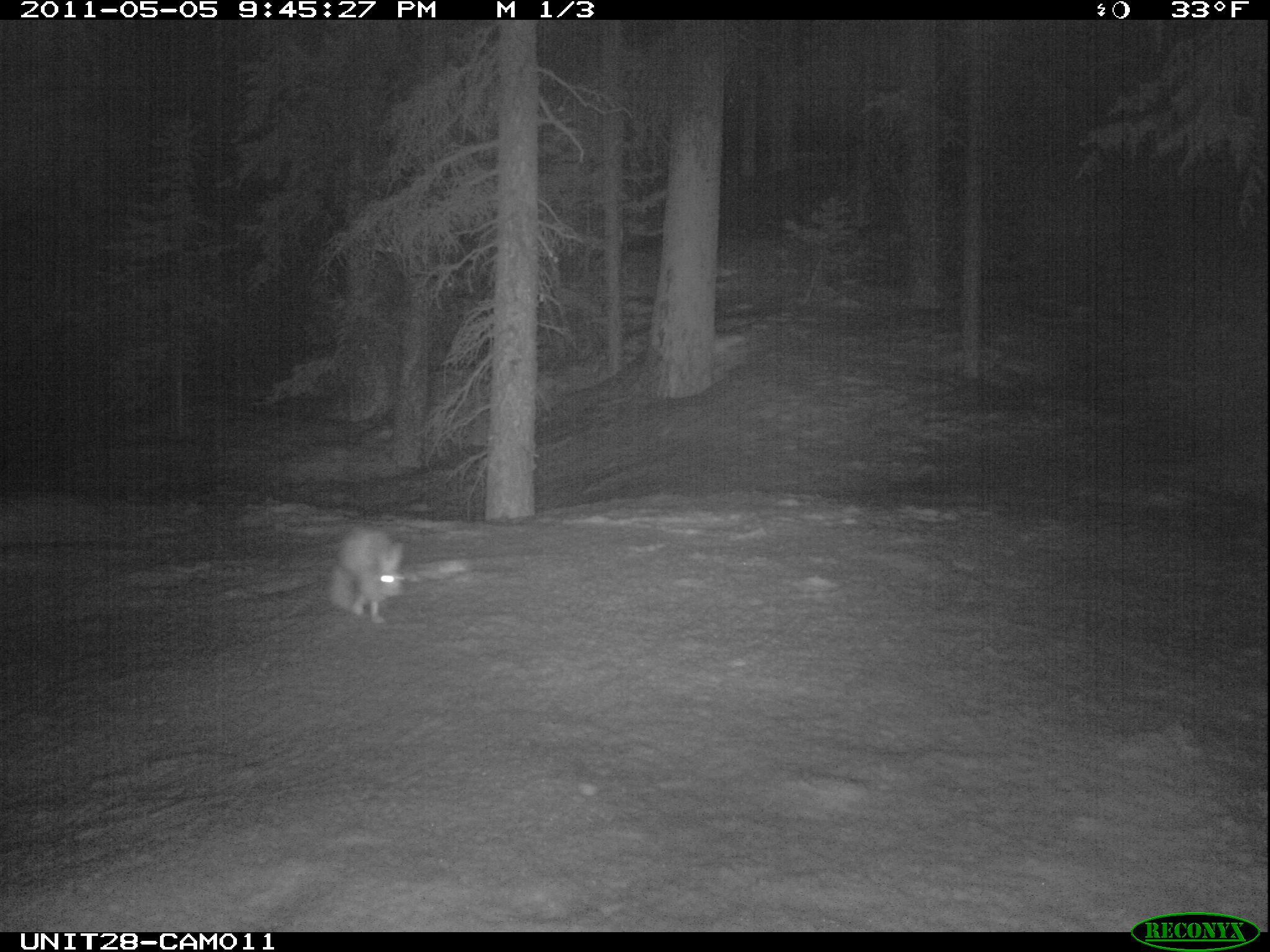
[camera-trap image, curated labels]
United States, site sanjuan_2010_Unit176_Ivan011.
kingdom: Animalia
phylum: Chordata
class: Mammalia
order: Lagomorpha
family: Leporidae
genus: Lepus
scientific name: Lepus americanus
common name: snowshoe hare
Lepus americanus (snowshoe hare).